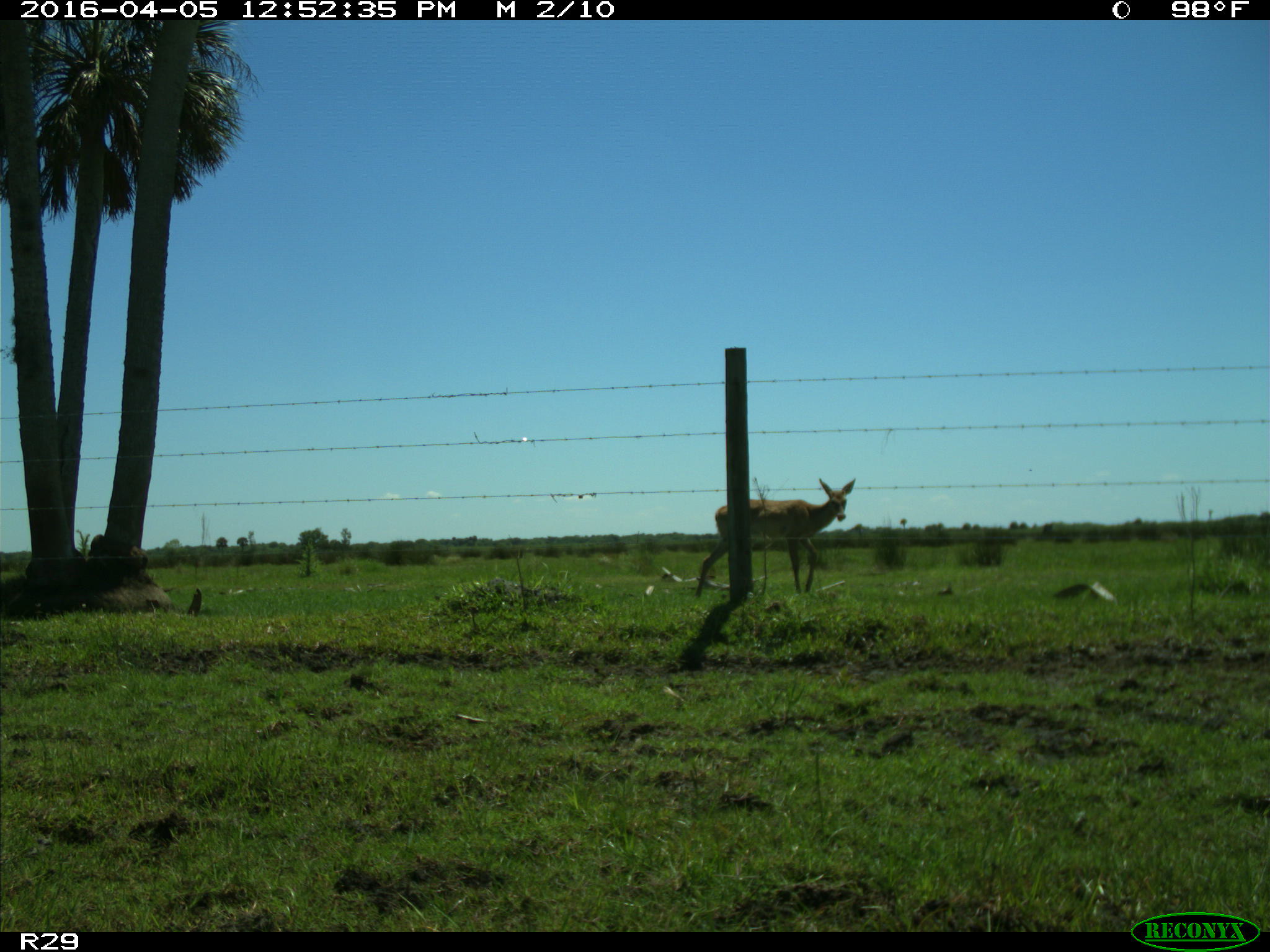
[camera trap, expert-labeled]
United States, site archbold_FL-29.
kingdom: Animalia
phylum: Chordata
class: Mammalia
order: Artiodactyla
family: Cervidae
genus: Odocoileus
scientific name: Odocoileus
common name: deer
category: unidentified deer